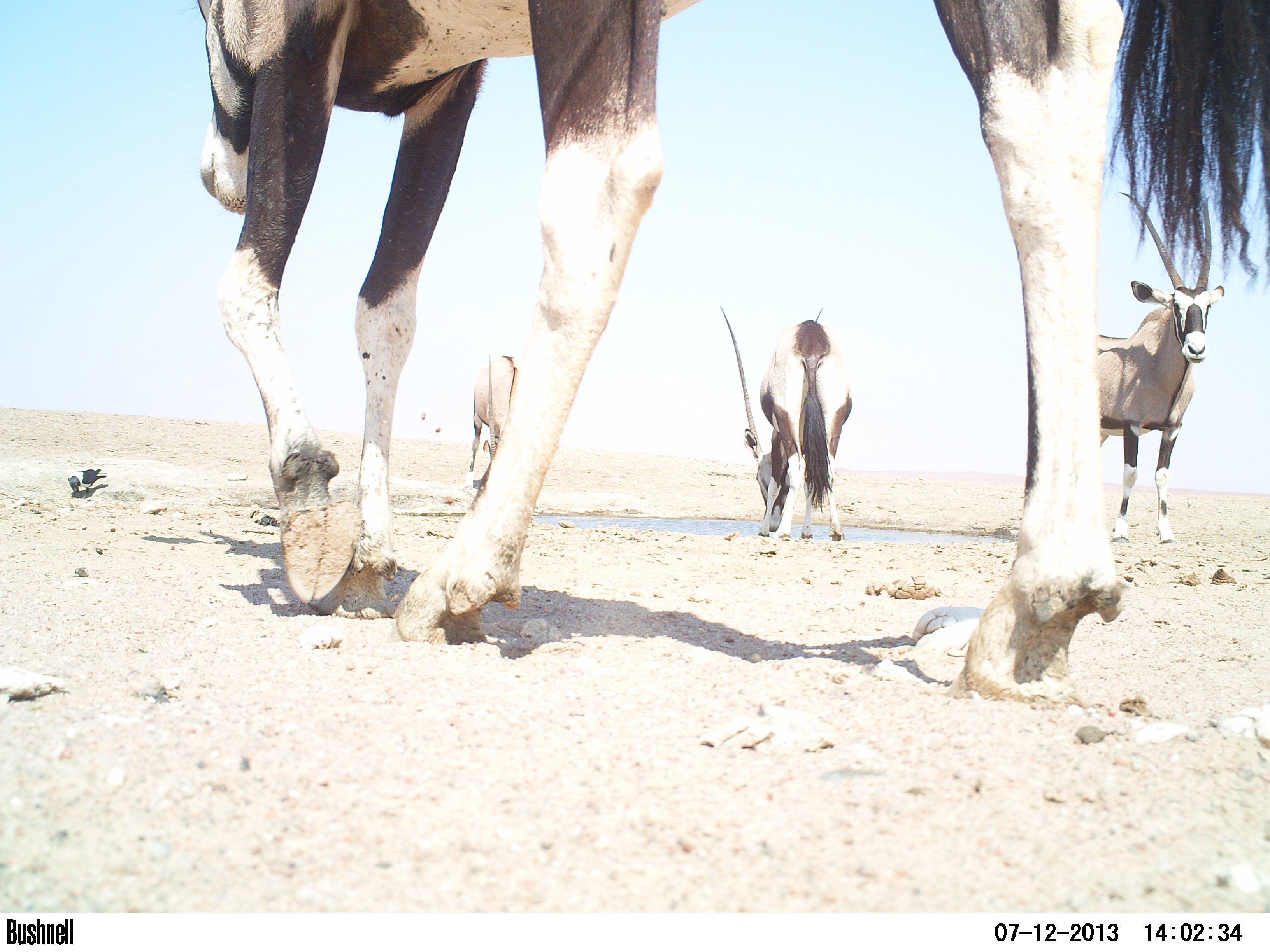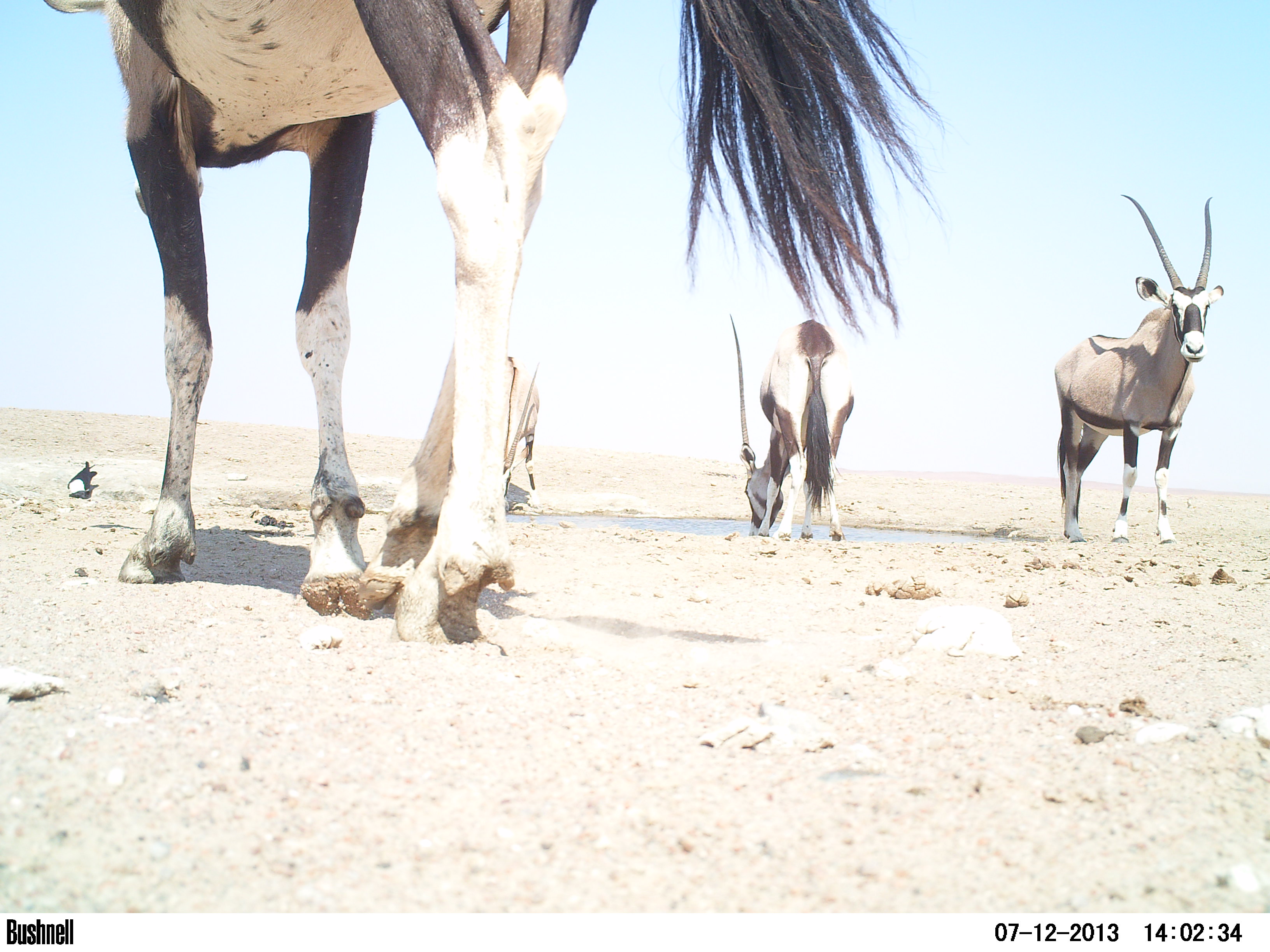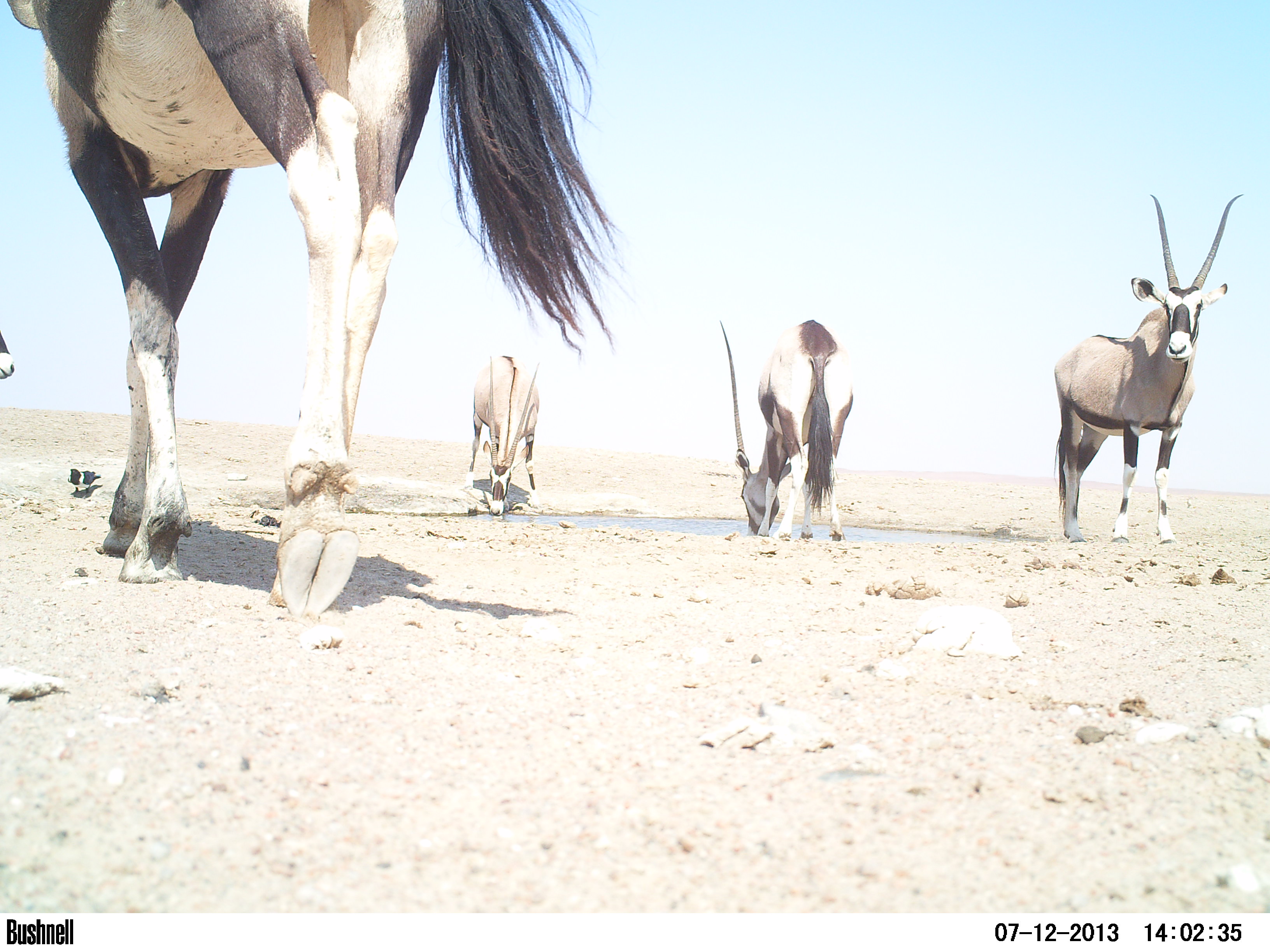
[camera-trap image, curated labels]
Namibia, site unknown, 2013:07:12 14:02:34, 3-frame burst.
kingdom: Animalia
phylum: Chordata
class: Mammalia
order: Artiodactyla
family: Bovidae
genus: Oryx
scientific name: Oryx gazella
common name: gemsbok